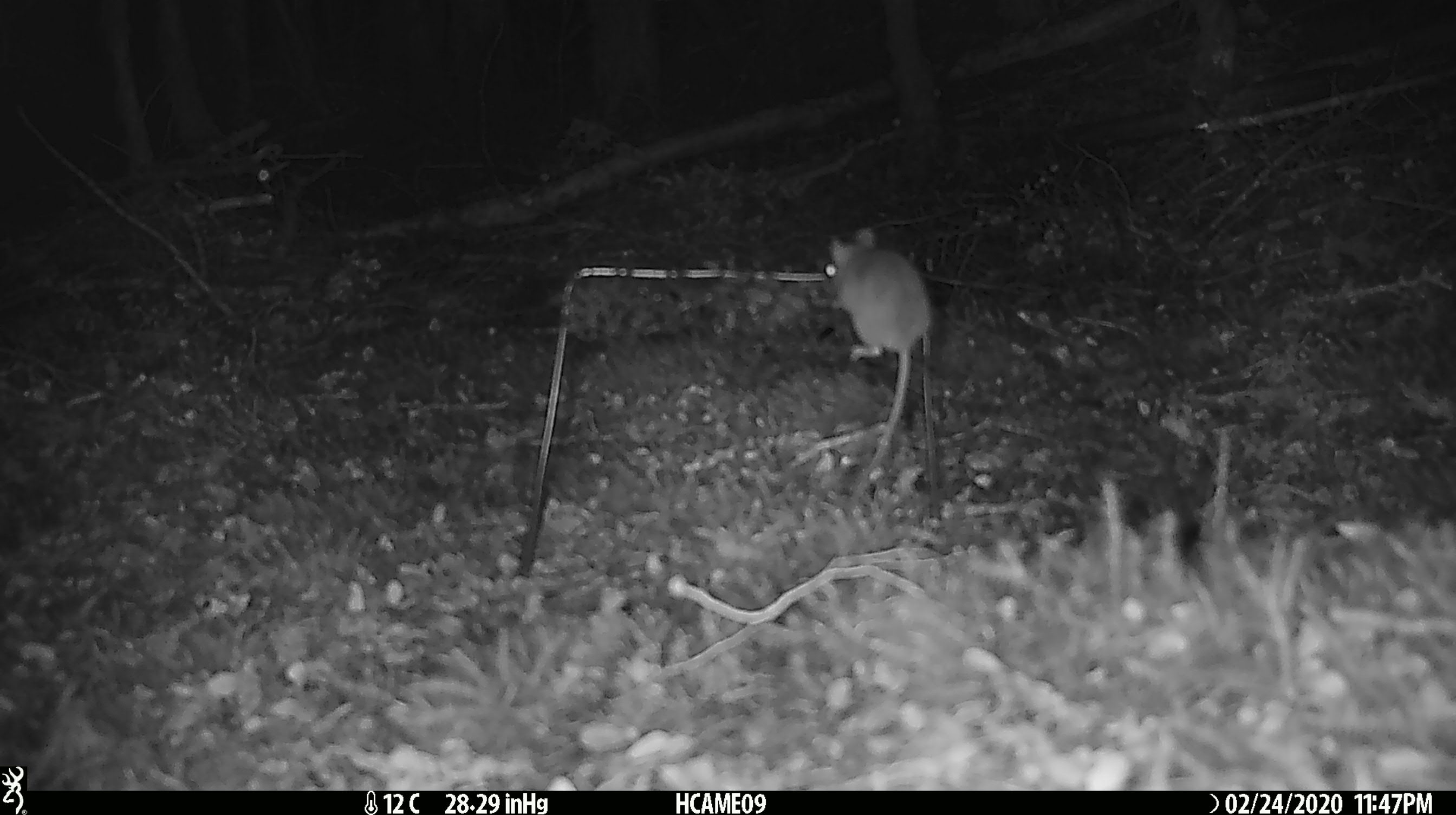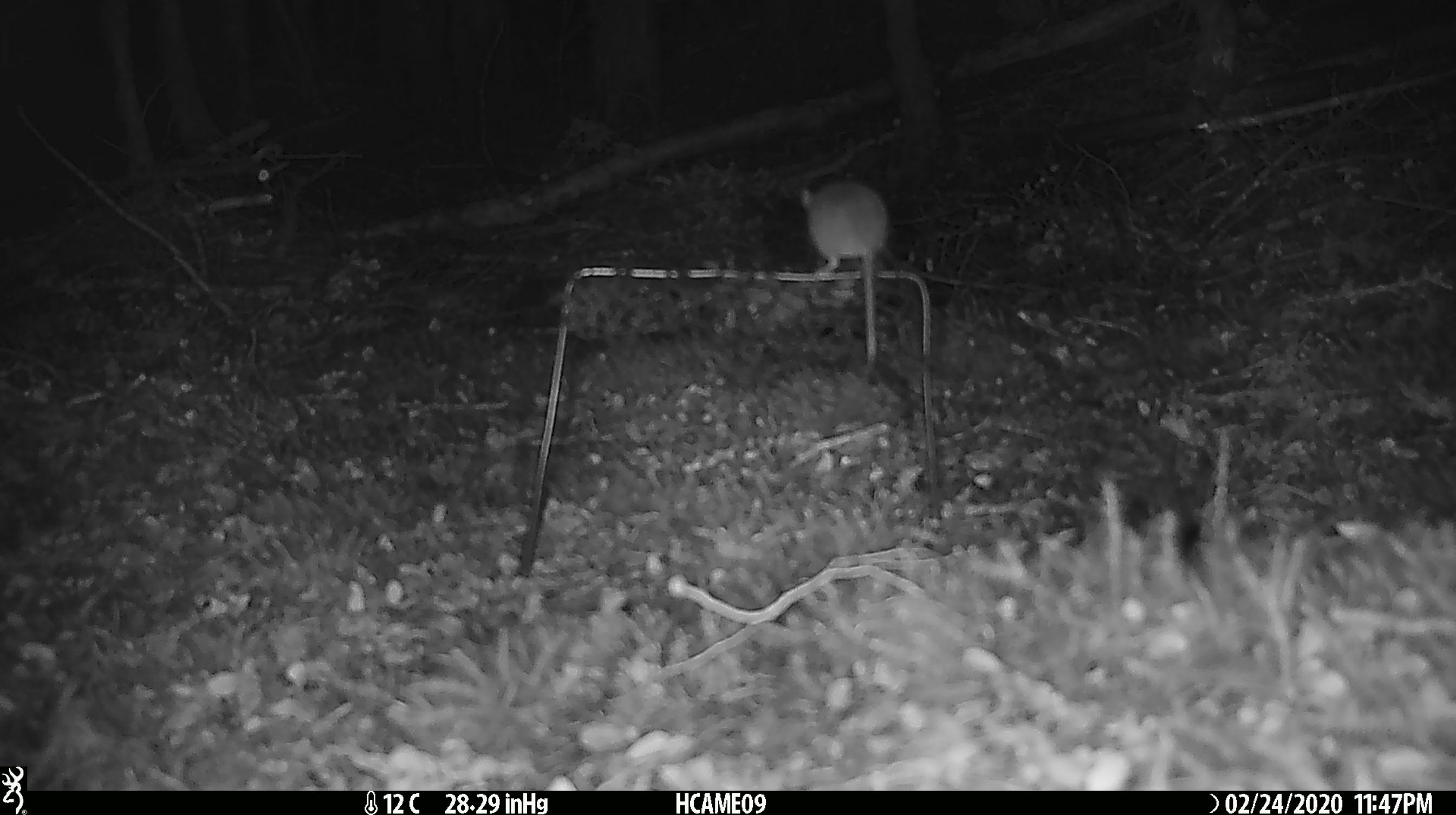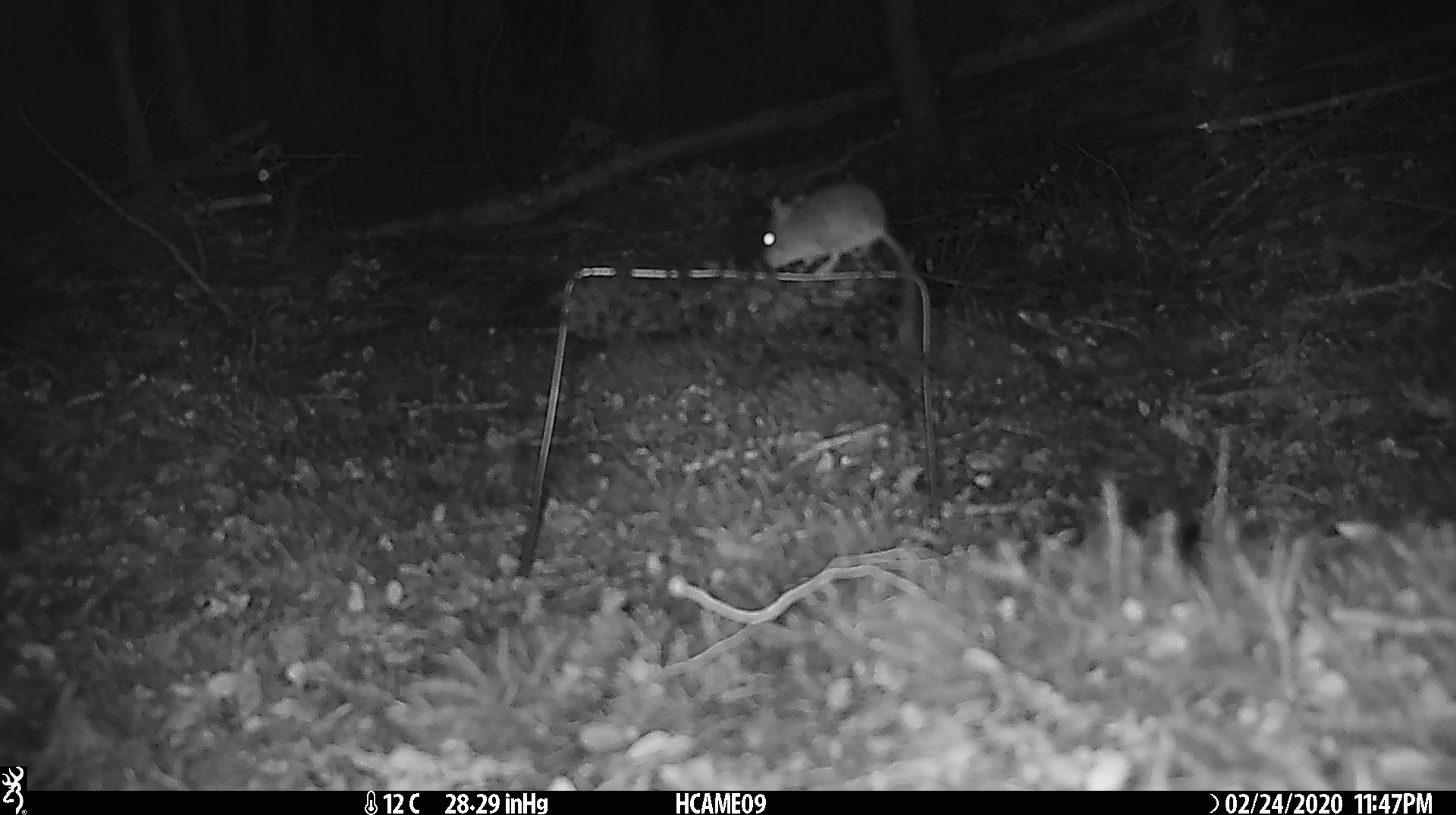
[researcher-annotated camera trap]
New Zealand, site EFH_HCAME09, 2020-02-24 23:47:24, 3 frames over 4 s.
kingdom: Animalia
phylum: Chordata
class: Mammalia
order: Rodentia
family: Muridae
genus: Mus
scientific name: Mus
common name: mouse